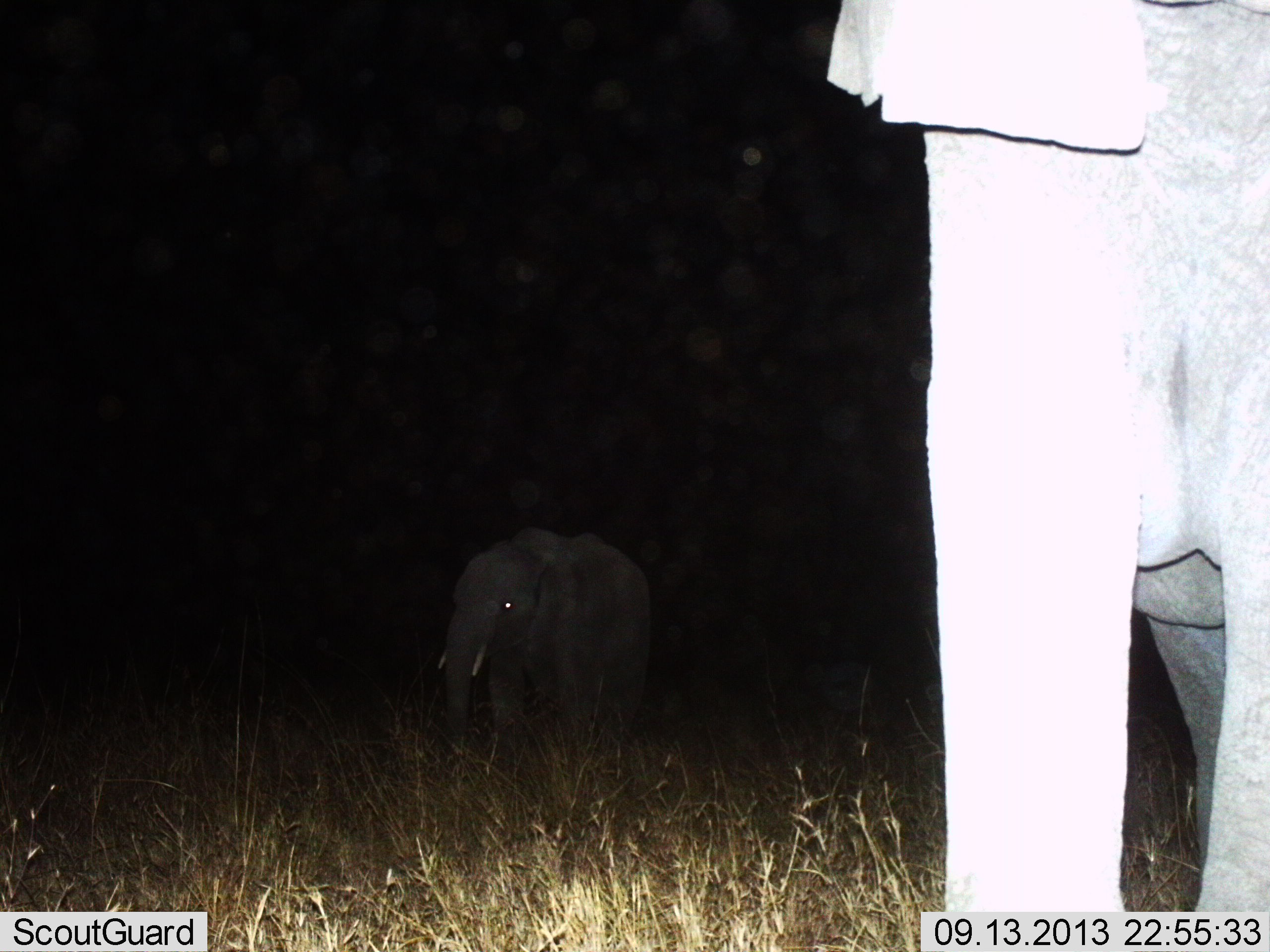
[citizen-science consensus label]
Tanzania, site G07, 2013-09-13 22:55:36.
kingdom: Animalia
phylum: Chordata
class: Mammalia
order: Proboscidea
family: Elephantidae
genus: Loxodonta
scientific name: Loxodonta africana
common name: african bush elephant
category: elephant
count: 2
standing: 81%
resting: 0%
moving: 19%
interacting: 0%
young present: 8%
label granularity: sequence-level